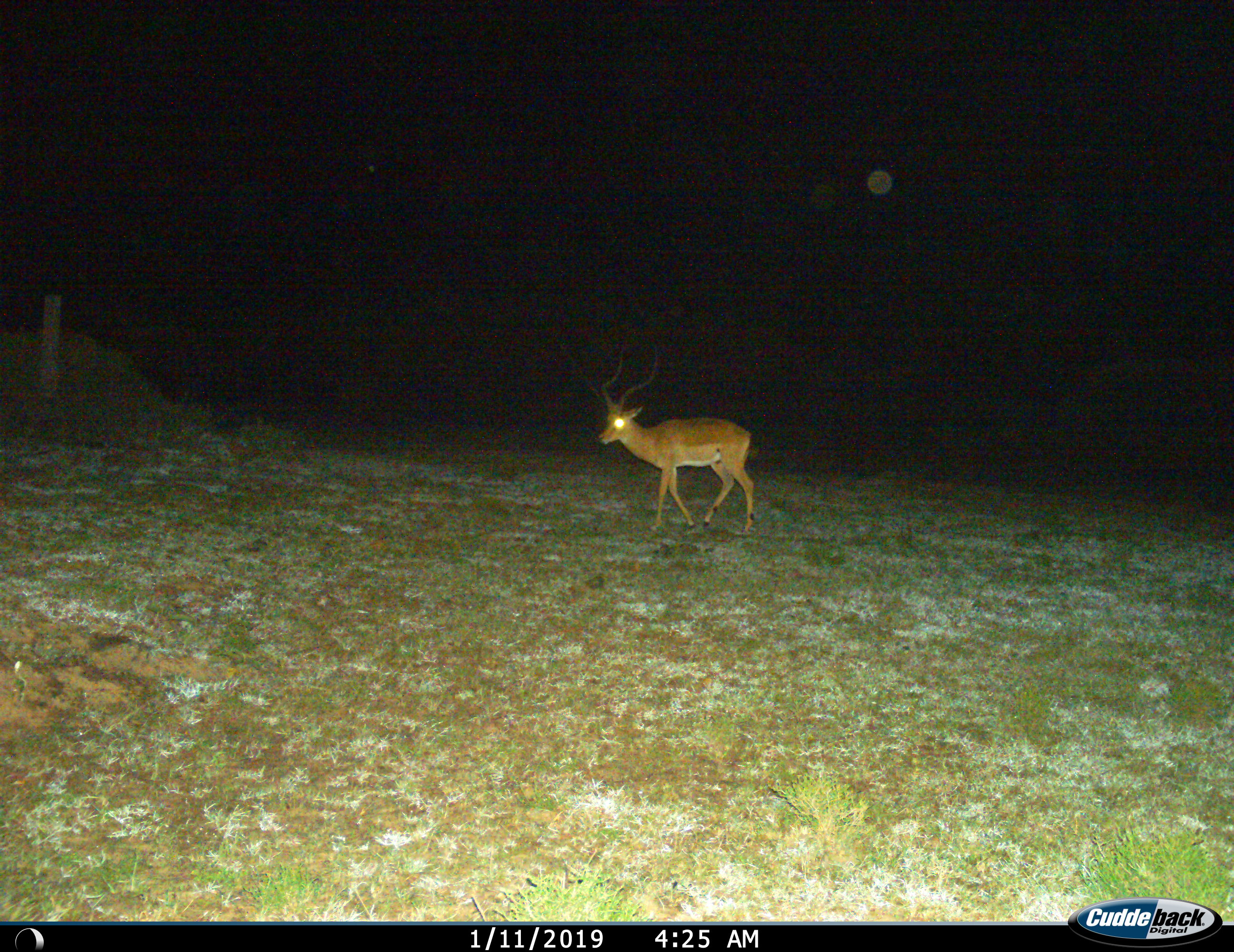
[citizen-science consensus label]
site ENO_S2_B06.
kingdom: Animalia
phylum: Chordata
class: Mammalia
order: Artiodactyla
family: Bovidae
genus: Aepyceros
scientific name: Aepyceros melampus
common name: impala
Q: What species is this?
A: Impala (Aepyceros melampus).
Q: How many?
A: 1.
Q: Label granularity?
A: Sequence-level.